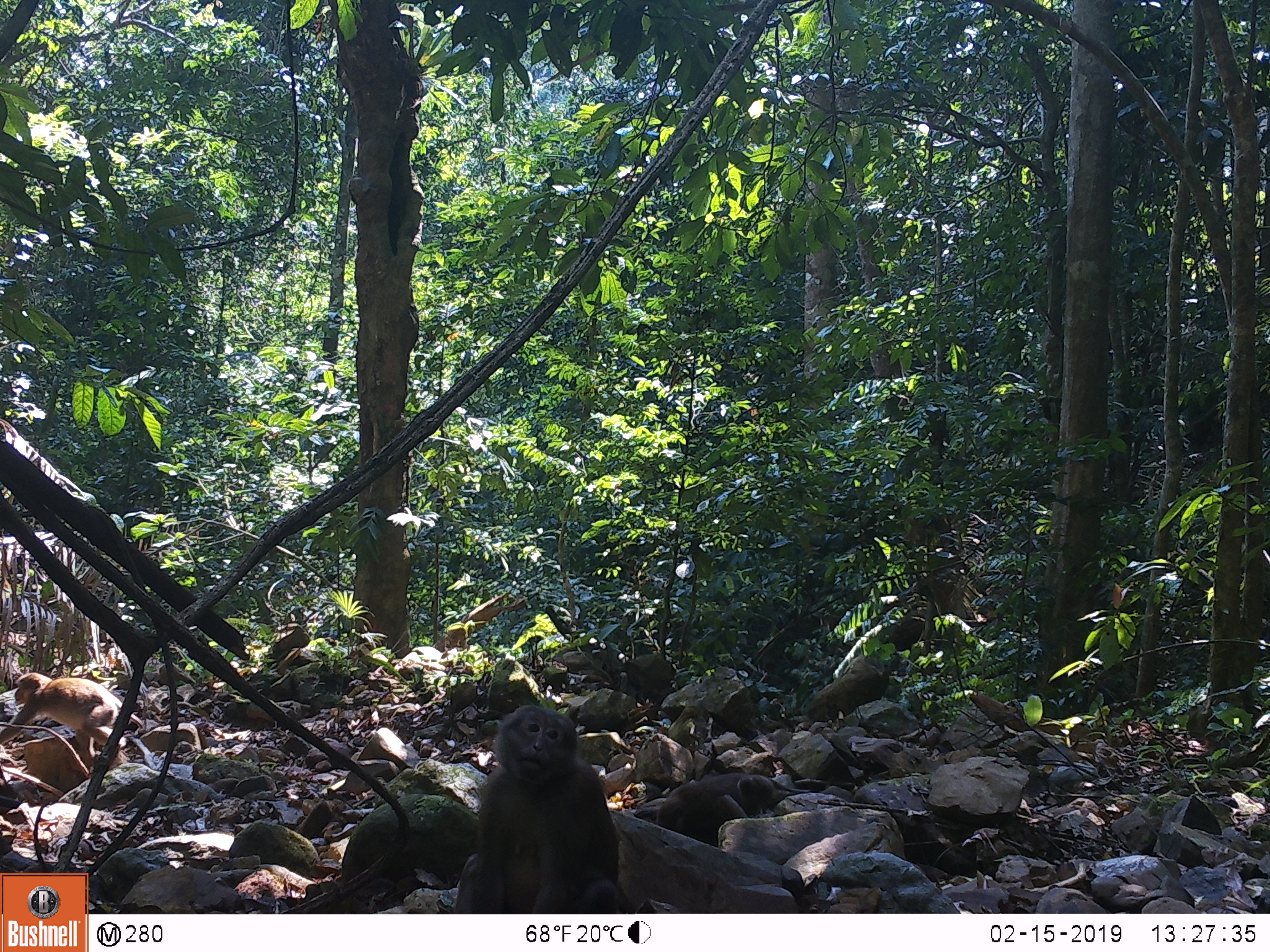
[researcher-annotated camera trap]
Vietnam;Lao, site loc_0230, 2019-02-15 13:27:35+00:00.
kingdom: Animalia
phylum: Chordata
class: Mammalia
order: Primates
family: Cercopithecidae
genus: Macaca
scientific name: Macaca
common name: macaques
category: assam or rhesus macaque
Assam or rhesus macaque (macaques) (Macaca). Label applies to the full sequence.